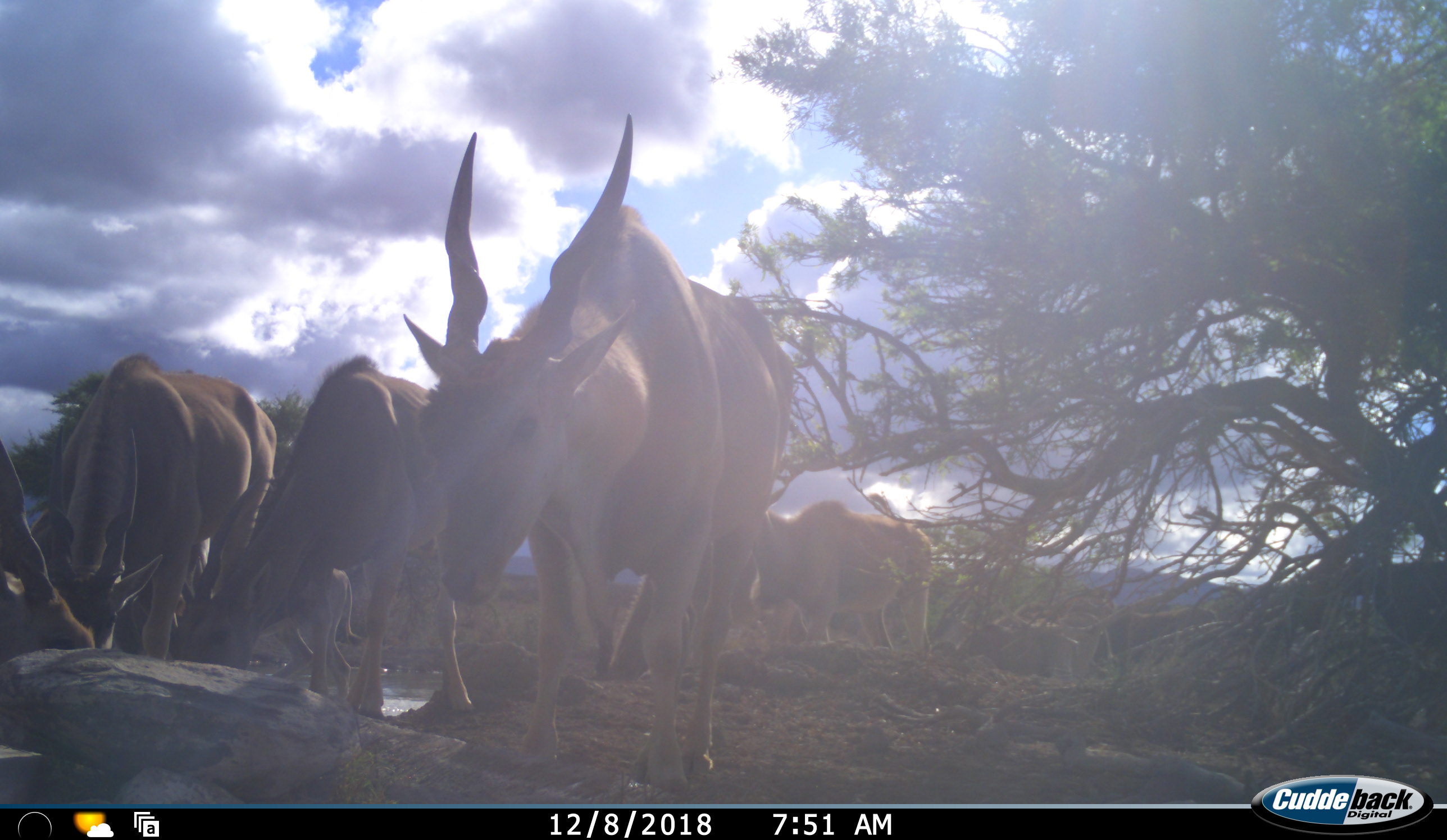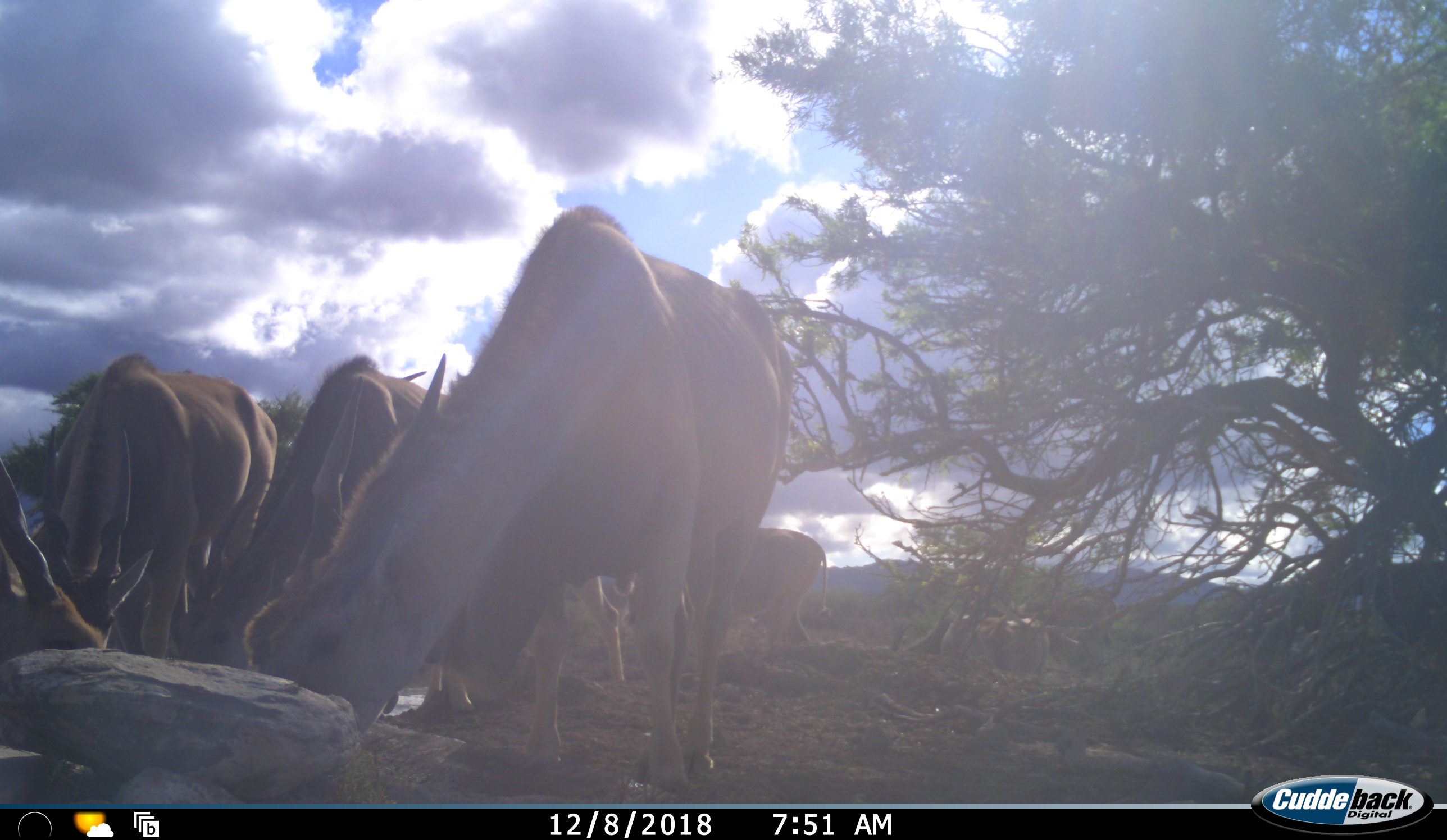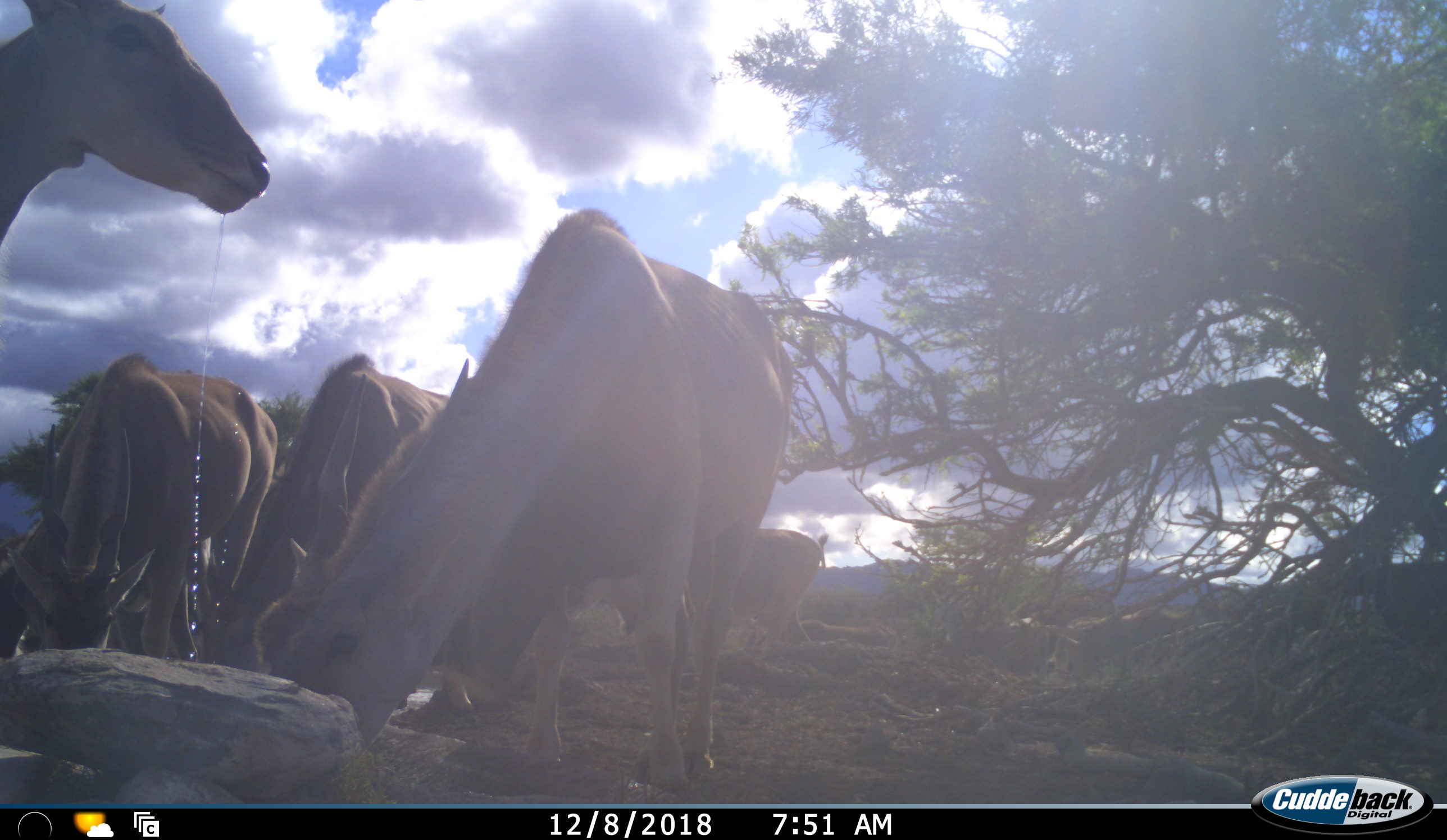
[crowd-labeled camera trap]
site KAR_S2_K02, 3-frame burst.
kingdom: Animalia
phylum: Chordata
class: Mammalia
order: Artiodactyla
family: Bovidae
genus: Tragelaphus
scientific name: Tragelaphus oryx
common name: eland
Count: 6.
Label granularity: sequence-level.